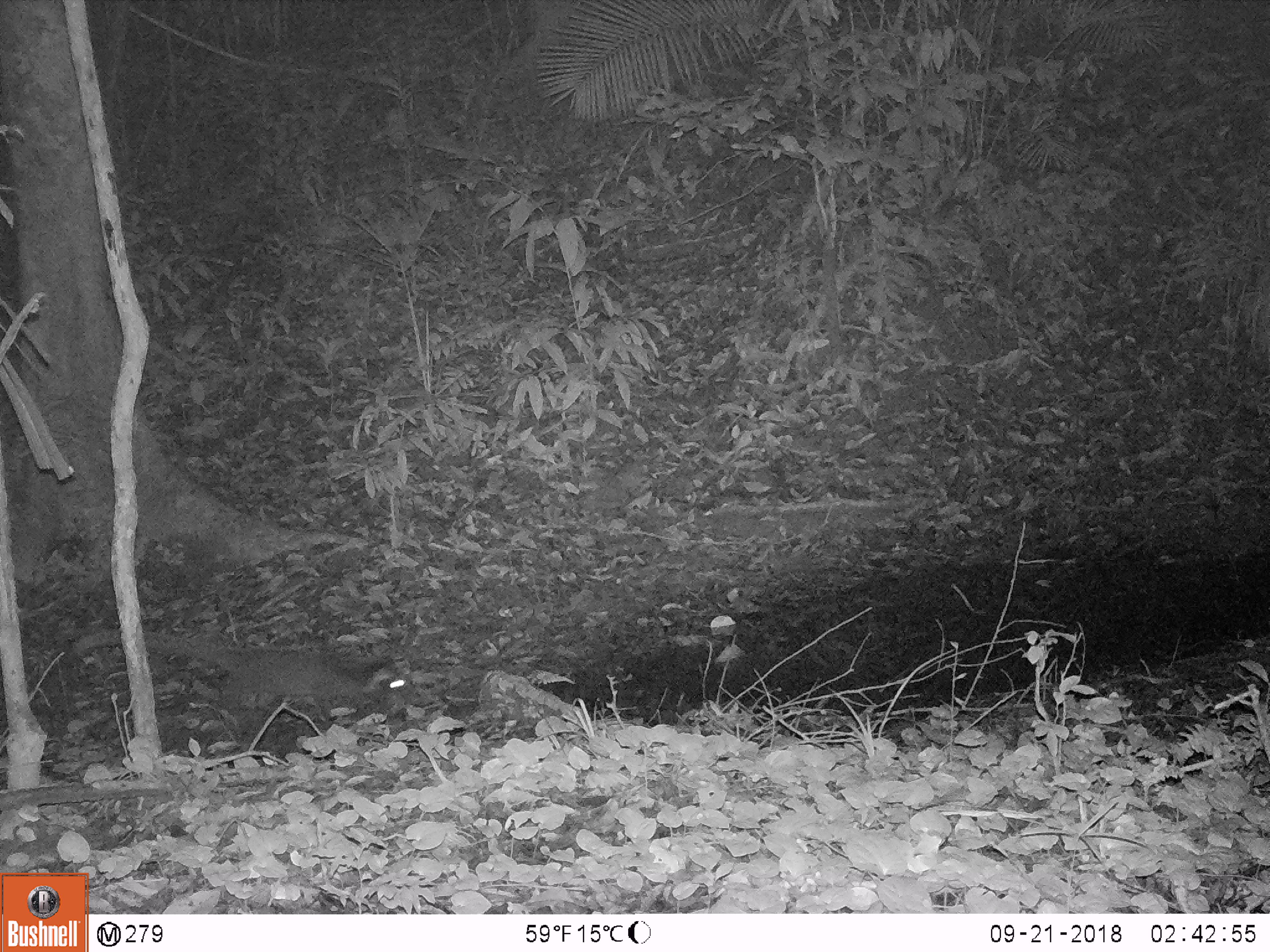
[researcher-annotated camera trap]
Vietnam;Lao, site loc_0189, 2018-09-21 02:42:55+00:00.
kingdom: Animalia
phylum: Chordata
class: Mammalia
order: Carnivora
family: Viverridae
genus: Paguma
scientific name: Paguma larvata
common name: masked palm civet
Masked palm civet (Paguma larvata). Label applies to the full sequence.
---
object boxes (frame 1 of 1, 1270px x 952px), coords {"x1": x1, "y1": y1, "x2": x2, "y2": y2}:
masked palm civet: {"x1": 71, "y1": 629, "x2": 411, "y2": 722}